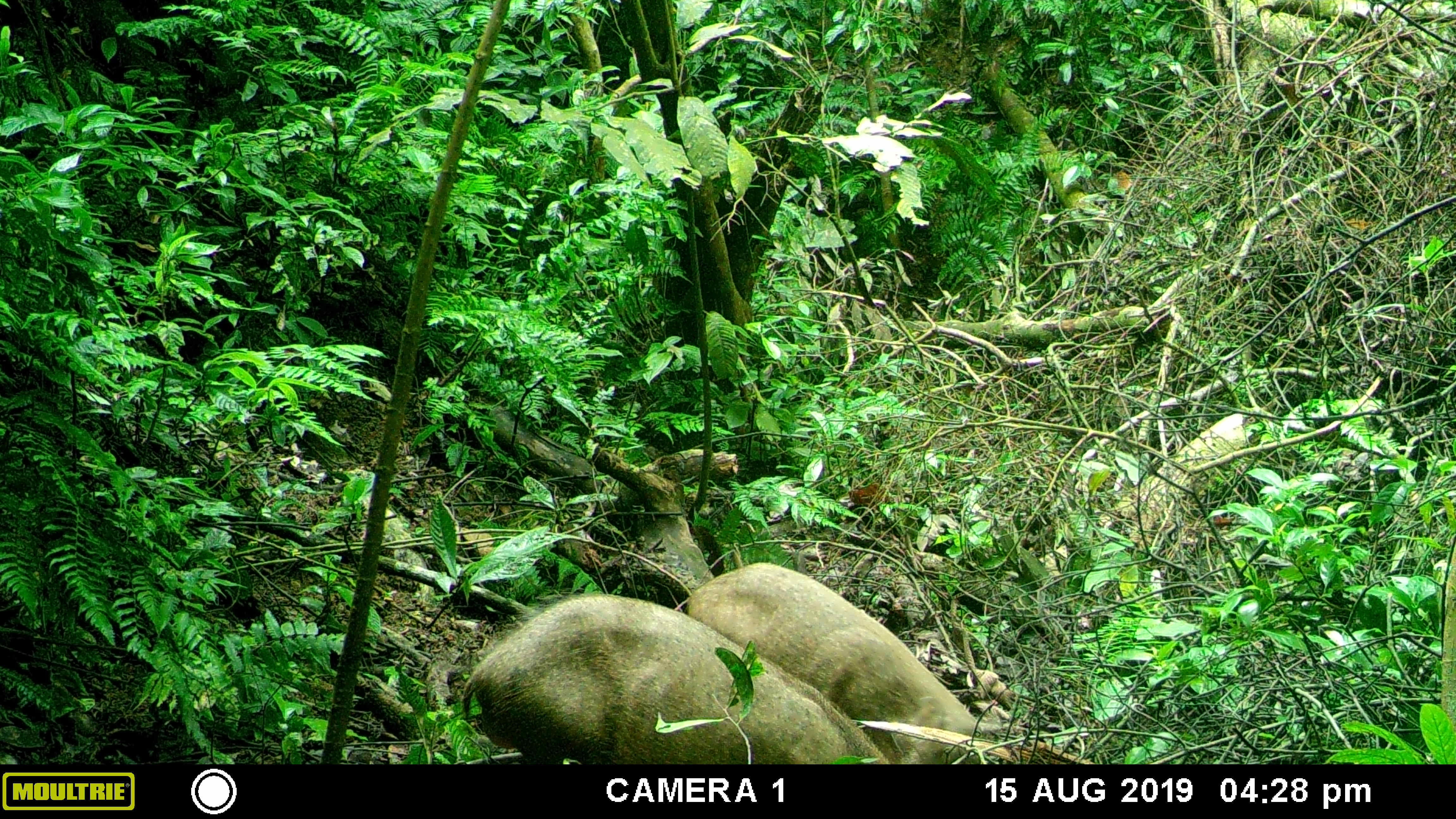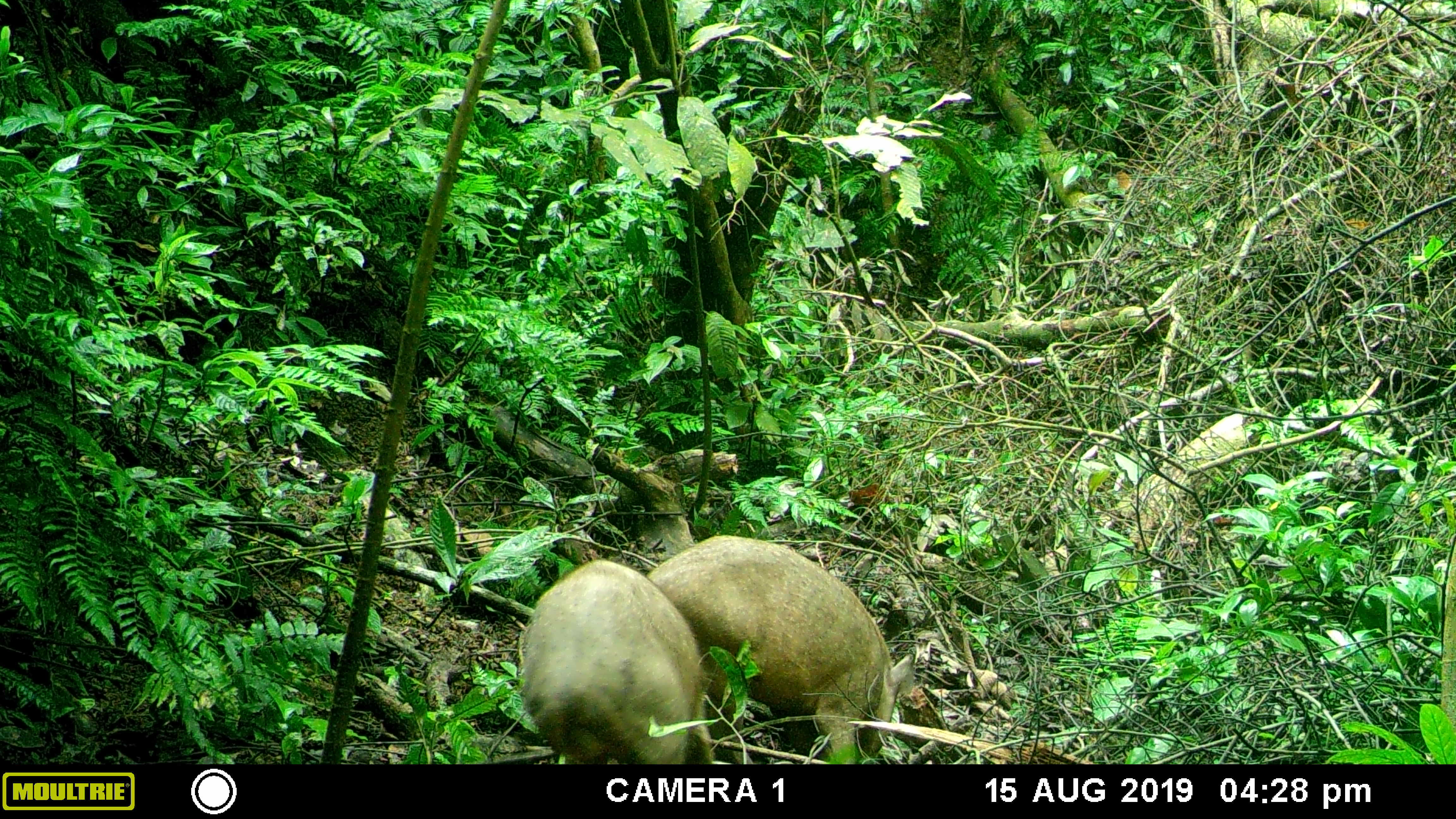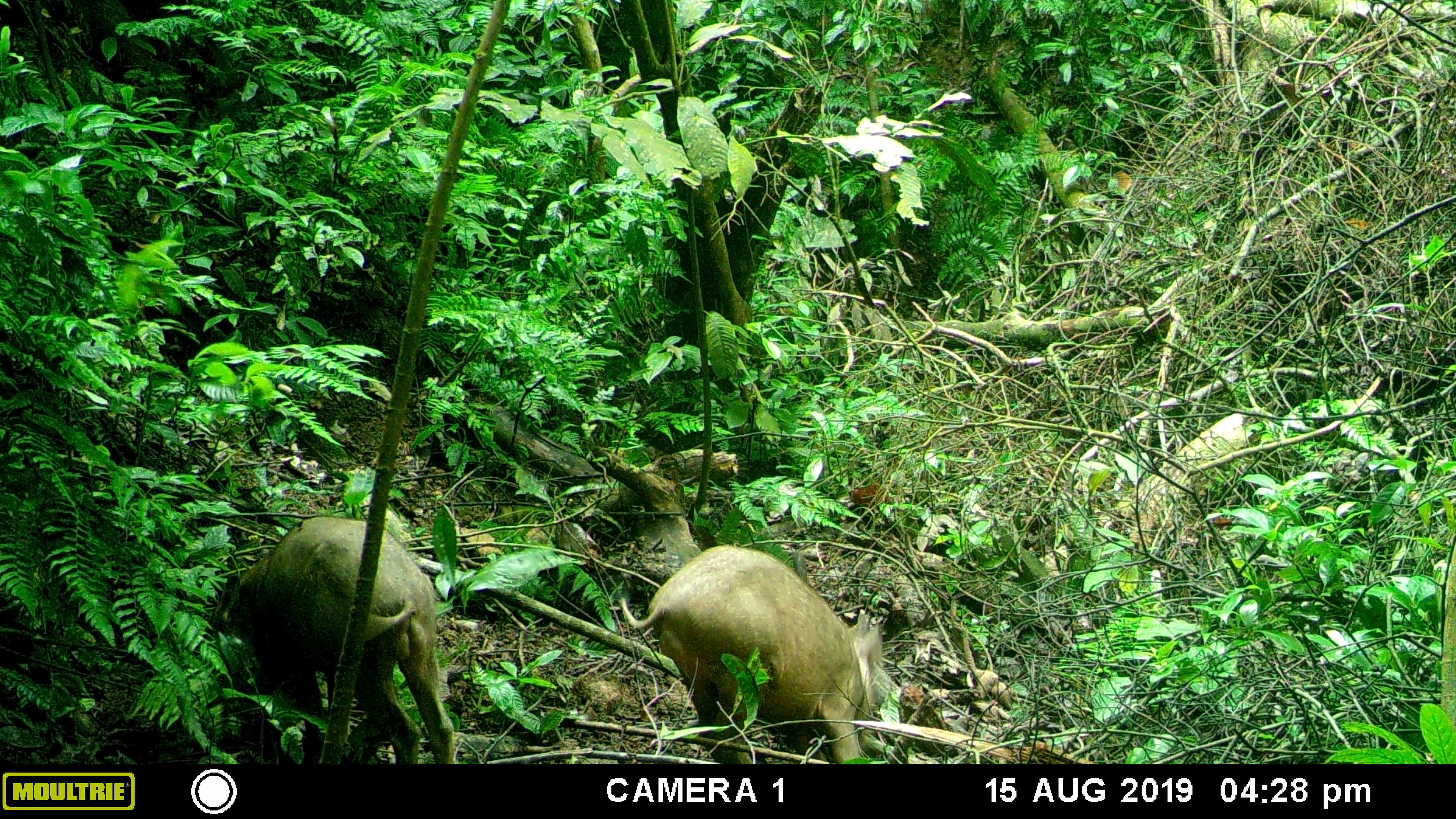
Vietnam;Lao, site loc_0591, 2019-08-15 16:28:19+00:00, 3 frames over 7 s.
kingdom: Animalia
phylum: Chordata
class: Mammalia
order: Artiodactyla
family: Suidae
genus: Sus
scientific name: Sus scrofa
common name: eurasian wild pig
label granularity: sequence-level